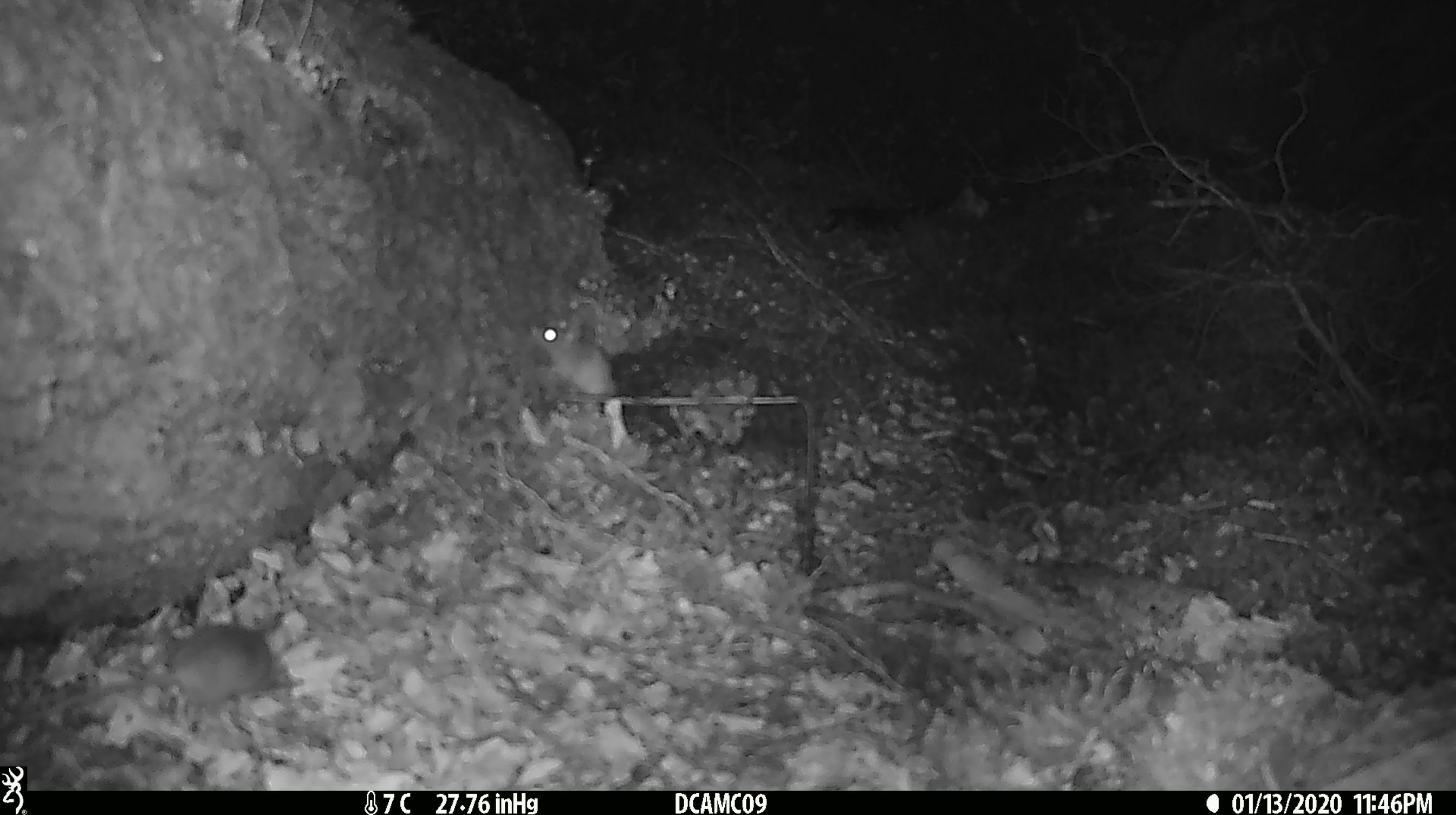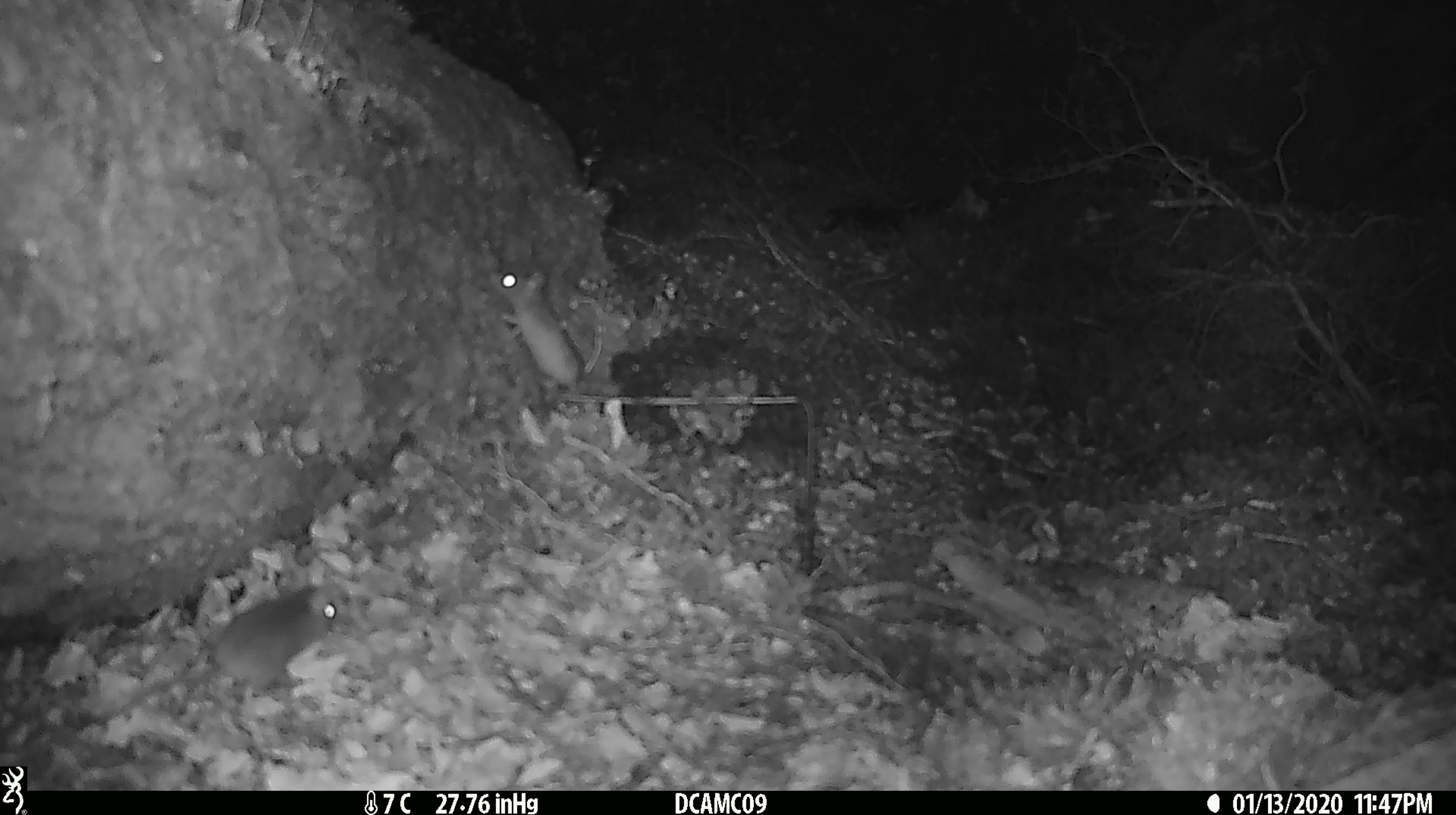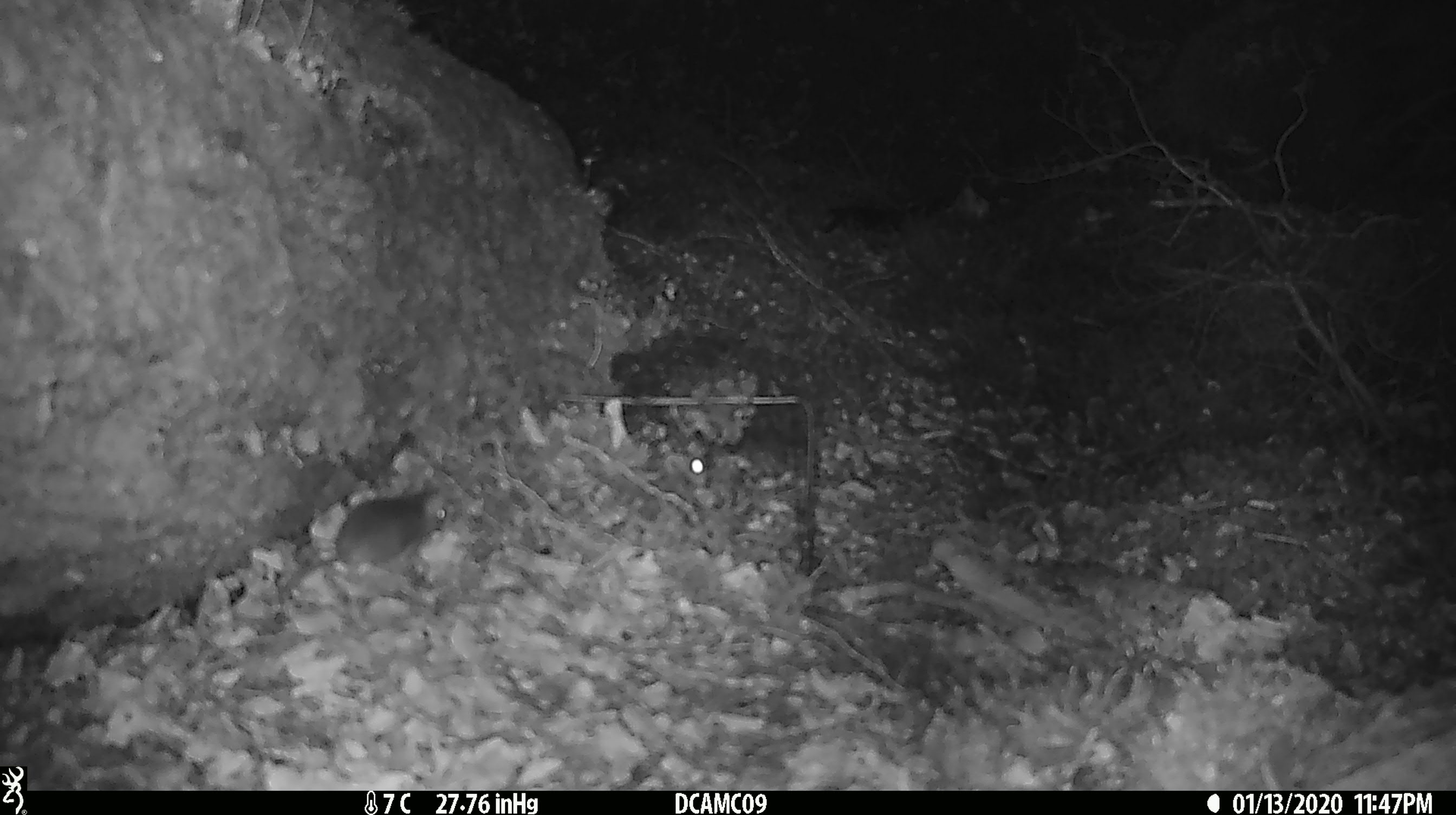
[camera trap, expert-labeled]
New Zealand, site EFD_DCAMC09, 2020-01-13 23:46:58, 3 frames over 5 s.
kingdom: Animalia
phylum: Chordata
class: Mammalia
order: Rodentia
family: Muridae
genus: Mus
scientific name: Mus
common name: mouse